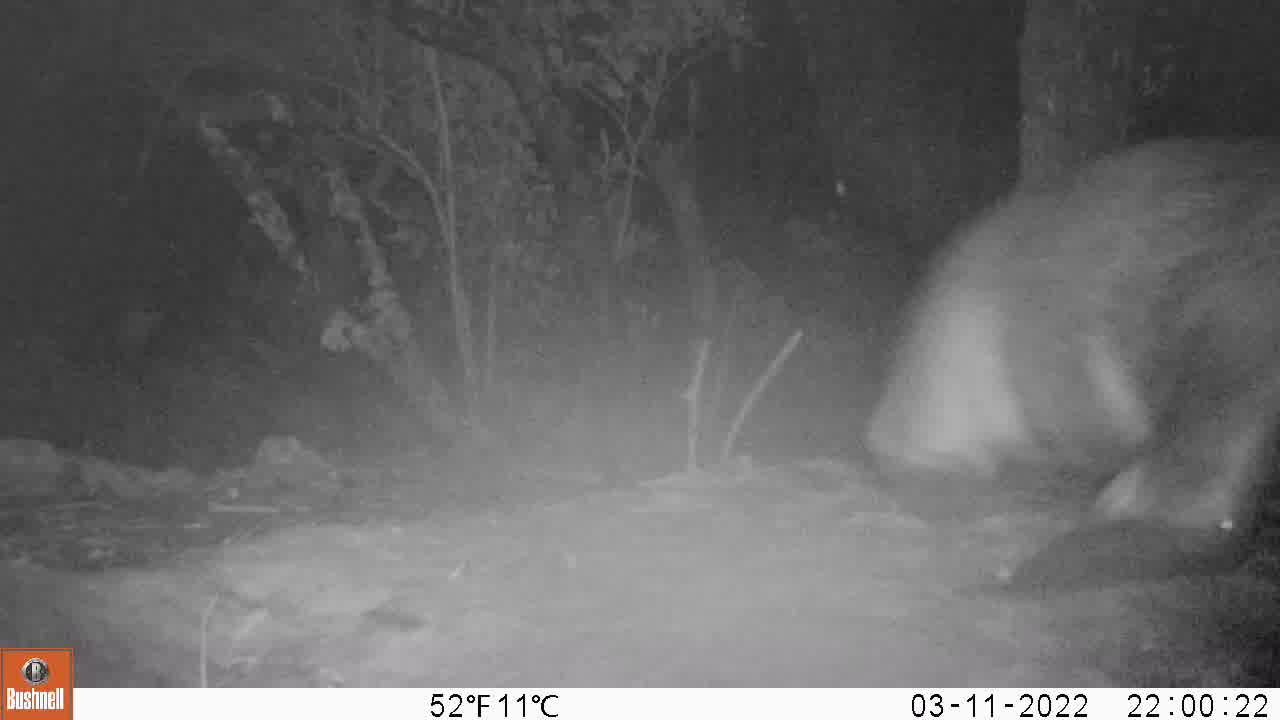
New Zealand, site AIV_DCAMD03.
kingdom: Animalia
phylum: Chordata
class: Mammalia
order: Carnivora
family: Otariidae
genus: Phocarctos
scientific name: Phocarctos hookeri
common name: new zealand sea lion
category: sealion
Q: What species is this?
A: Sealion (new zealand sea lion) (Phocarctos hookeri).